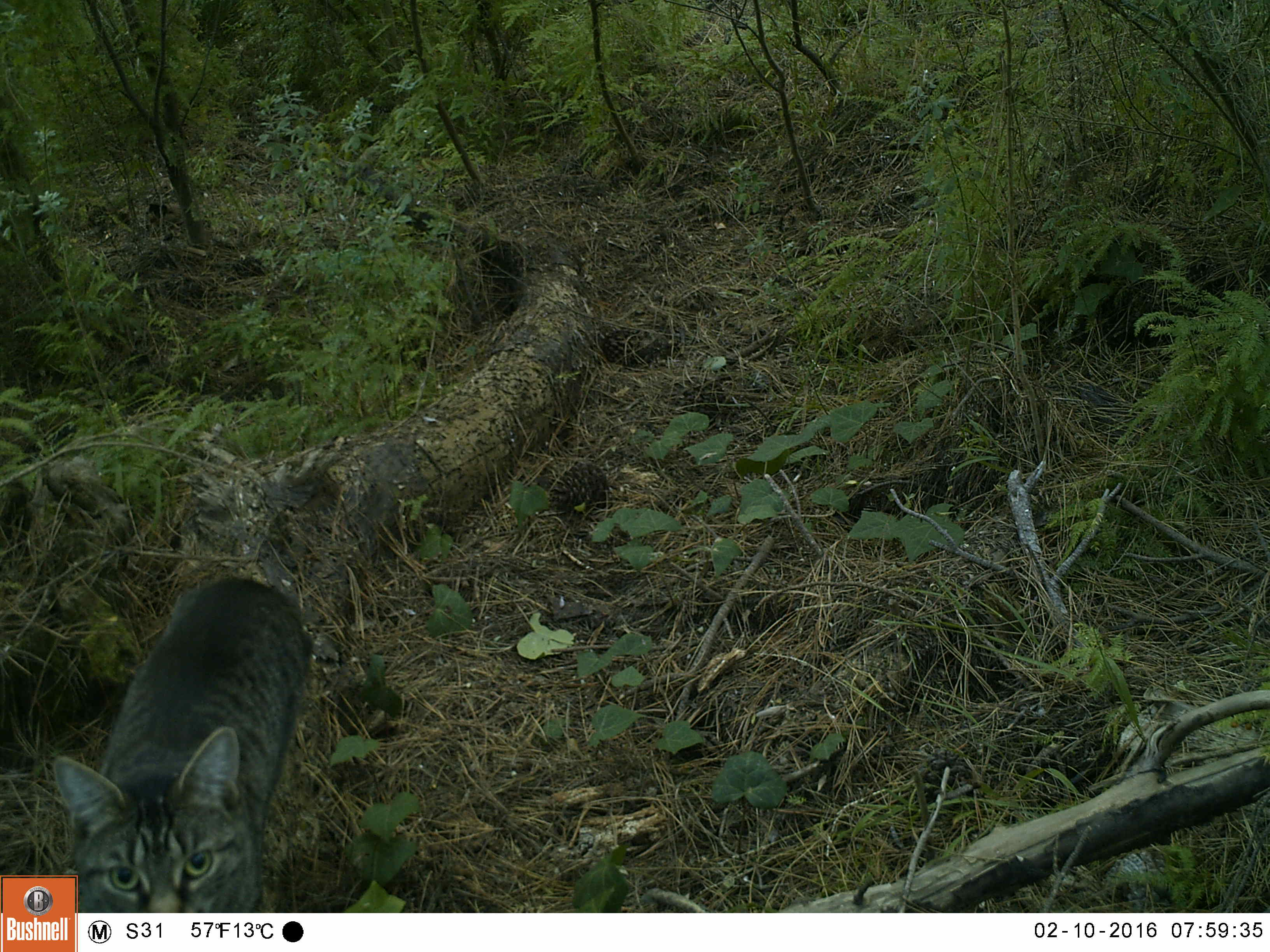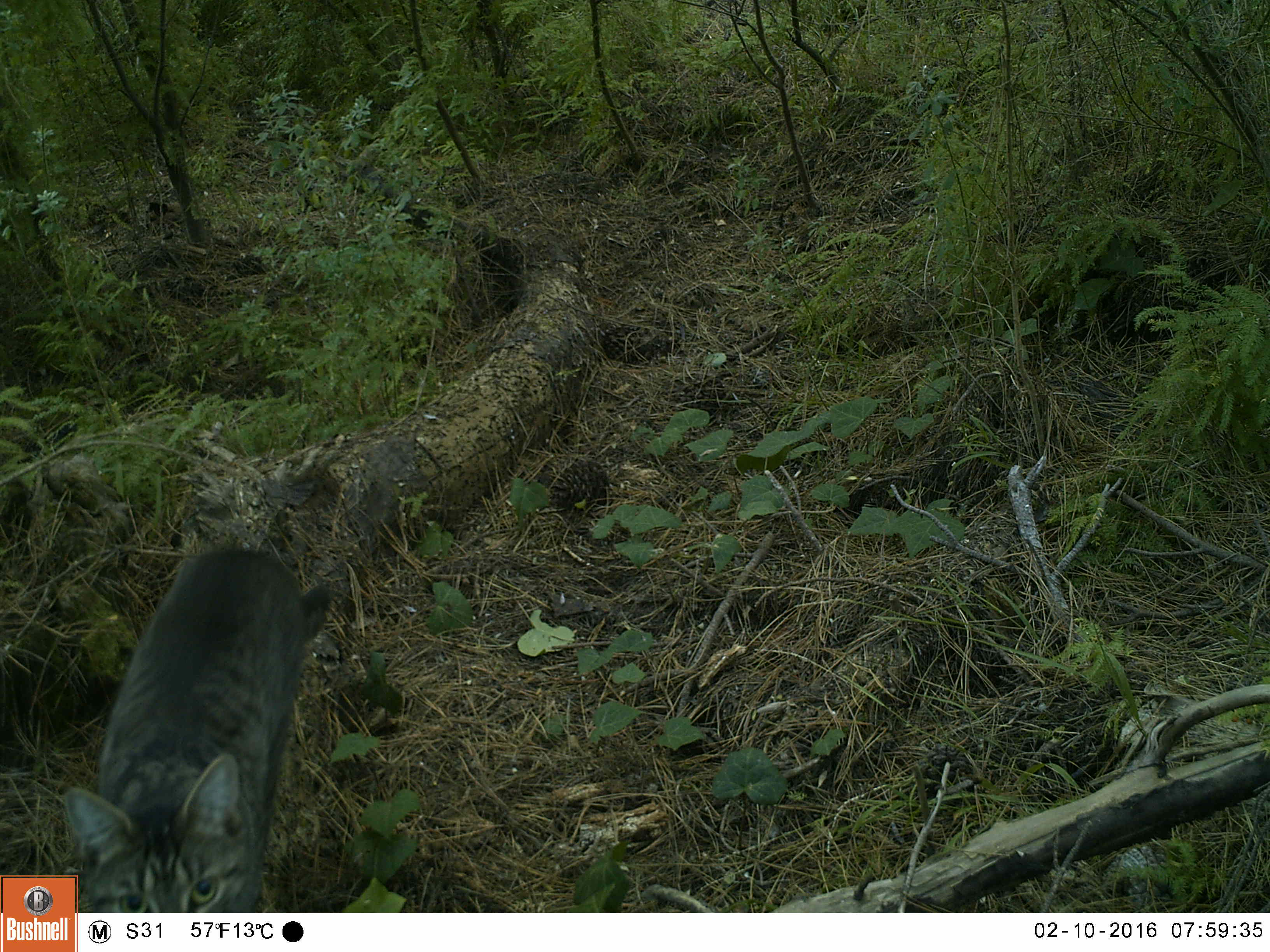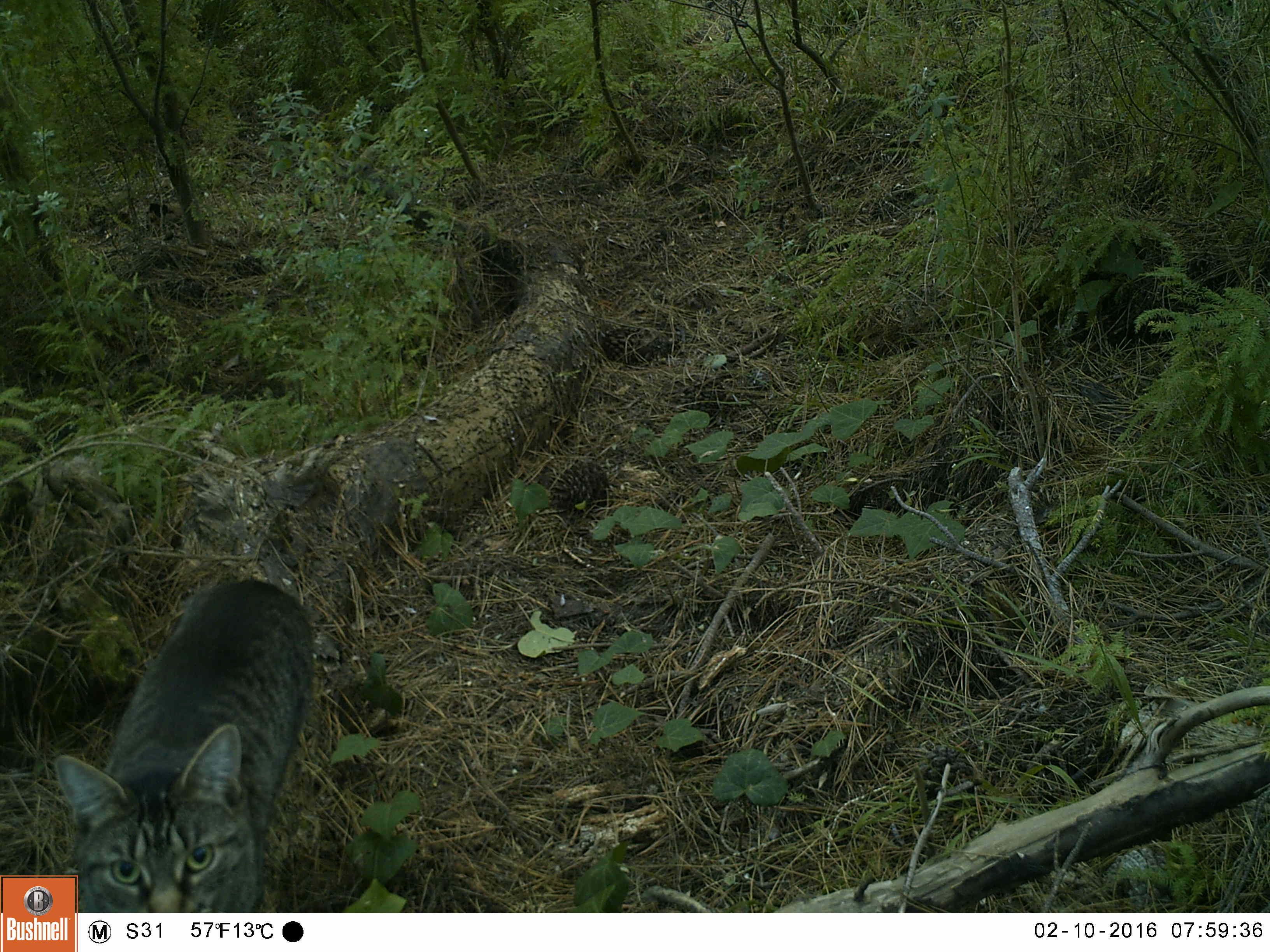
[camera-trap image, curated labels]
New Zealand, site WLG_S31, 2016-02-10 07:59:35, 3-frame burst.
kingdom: Animalia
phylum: Chordata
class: Mammalia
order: Carnivora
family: Felidae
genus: Felis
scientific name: Felis catus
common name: domestic cat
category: cat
Cat (domestic cat) (Felis catus).